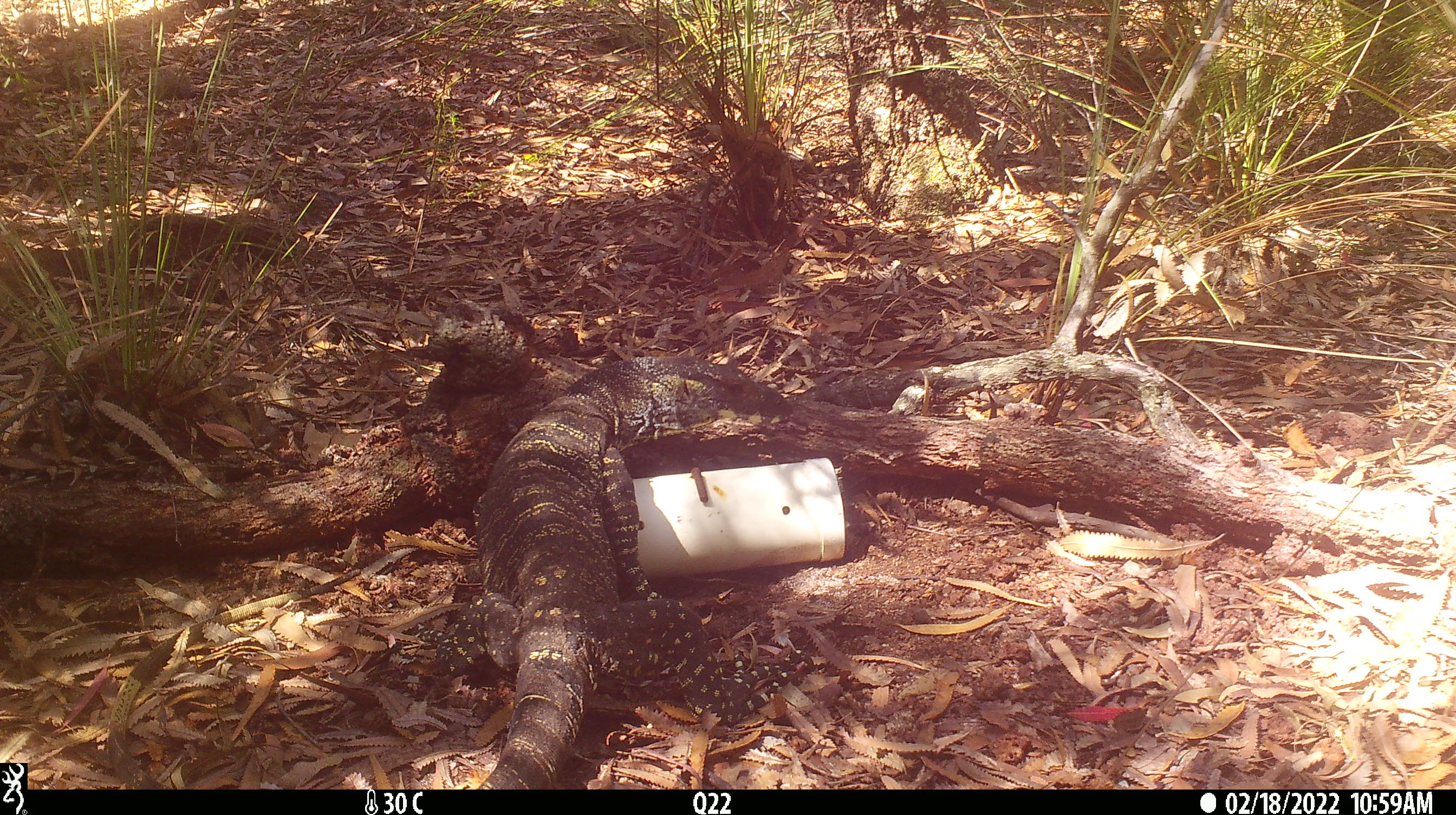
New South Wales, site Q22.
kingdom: Animalia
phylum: Chordata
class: Reptilia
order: Squamata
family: Varanidae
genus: Varanus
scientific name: Varanus varius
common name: lace monitor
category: goanna